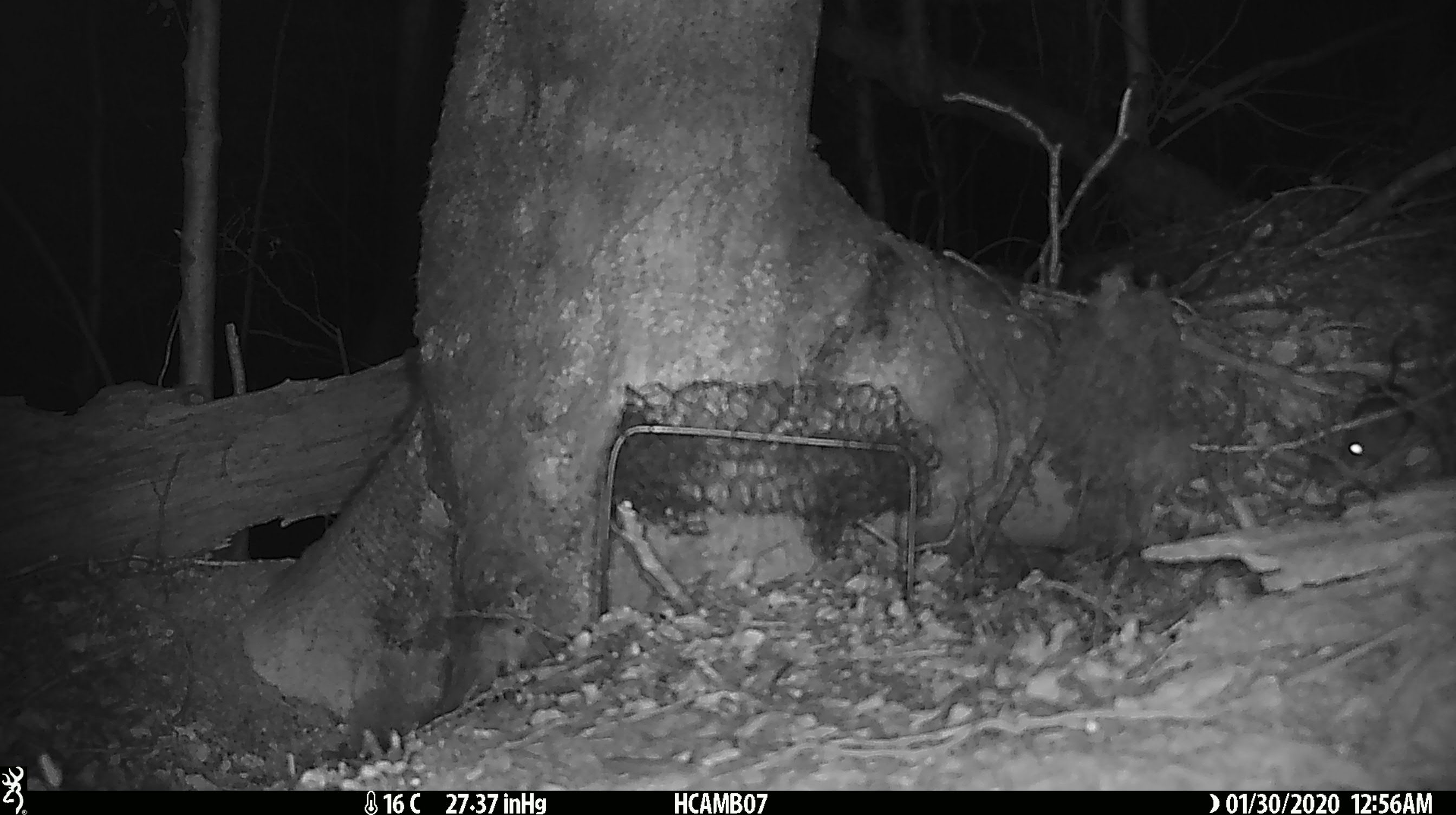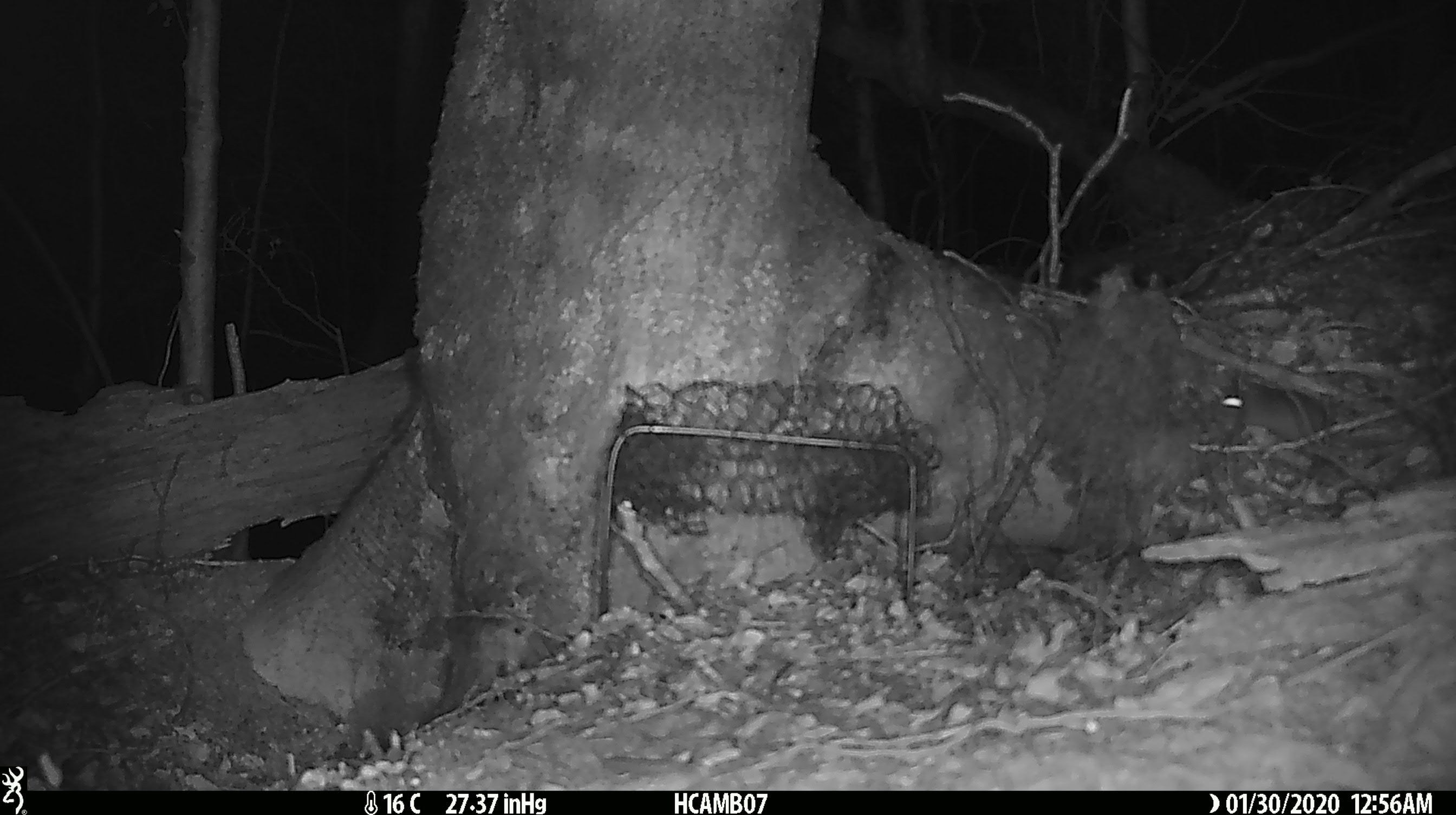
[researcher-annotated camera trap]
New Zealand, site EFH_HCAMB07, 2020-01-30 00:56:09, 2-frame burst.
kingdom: Animalia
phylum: Chordata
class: Mammalia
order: Rodentia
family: Muridae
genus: Mus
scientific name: Mus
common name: mouse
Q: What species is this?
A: Mouse (Mus).